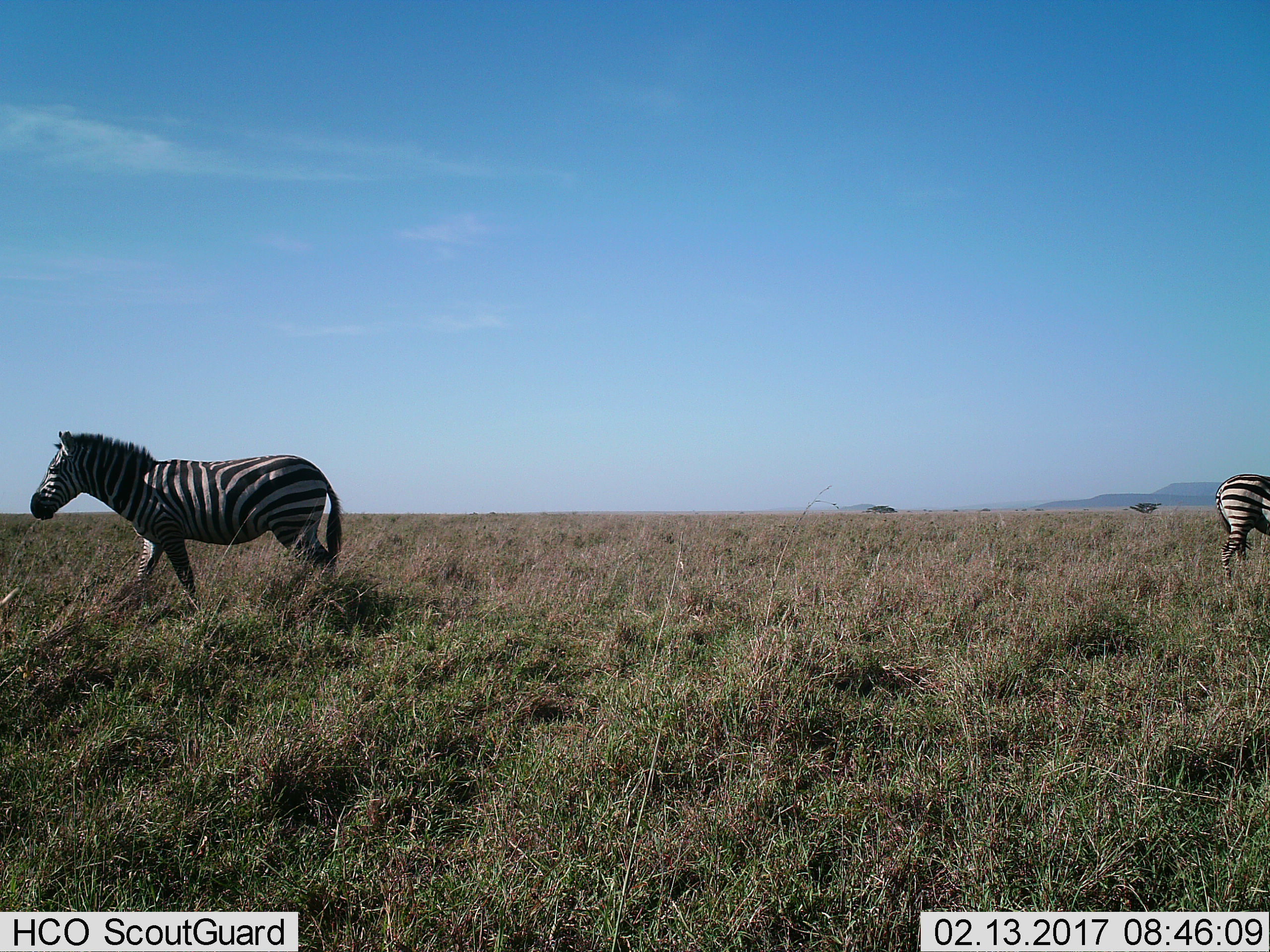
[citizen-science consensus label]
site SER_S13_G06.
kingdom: Animalia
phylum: Chordata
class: Mammalia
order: Perissodactyla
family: Equidae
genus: Equus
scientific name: Equus quagga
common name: plains zebra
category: zebraplains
Zebraplains (plains zebra) (Equus quagga), count 2. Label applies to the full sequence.